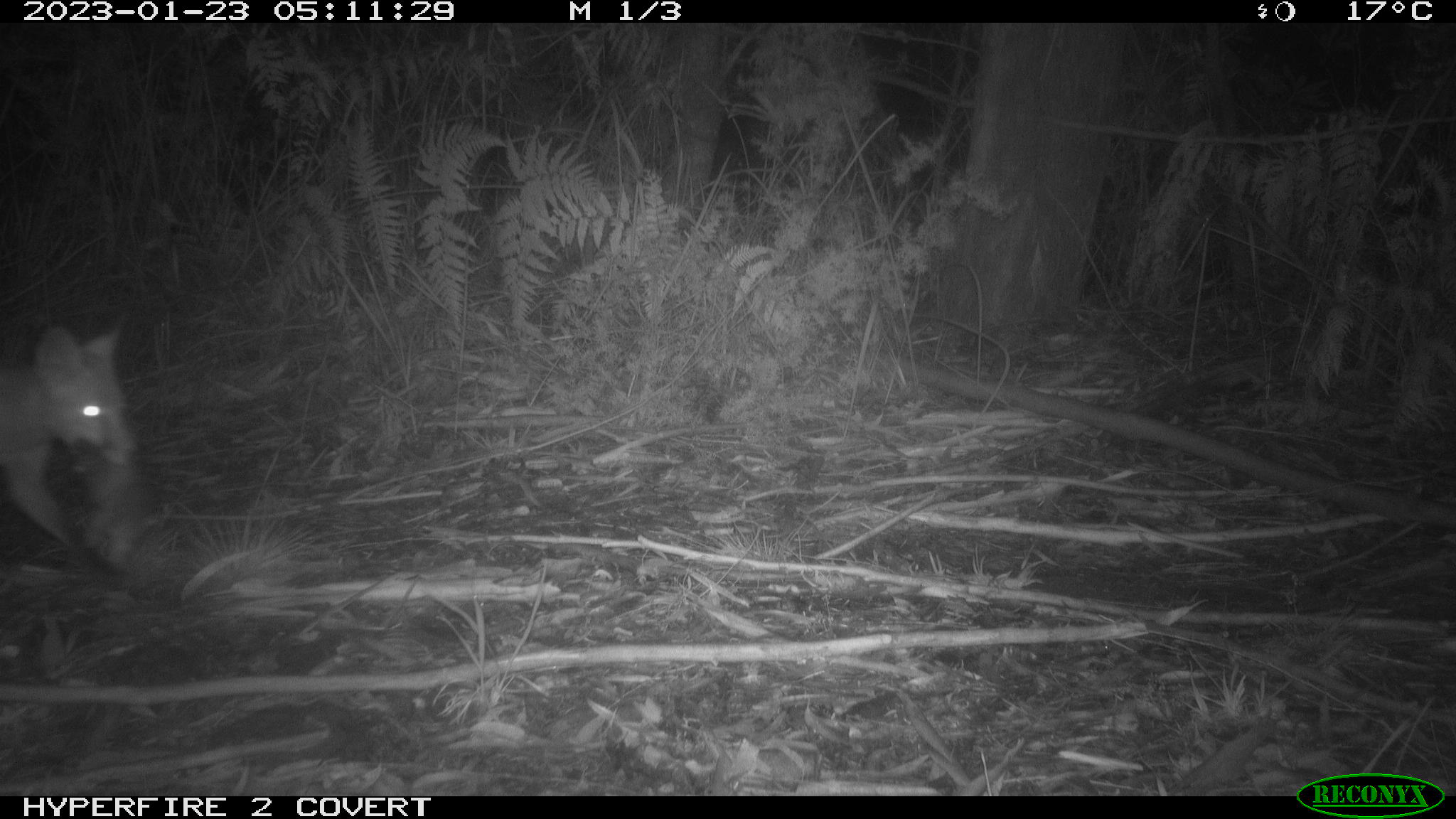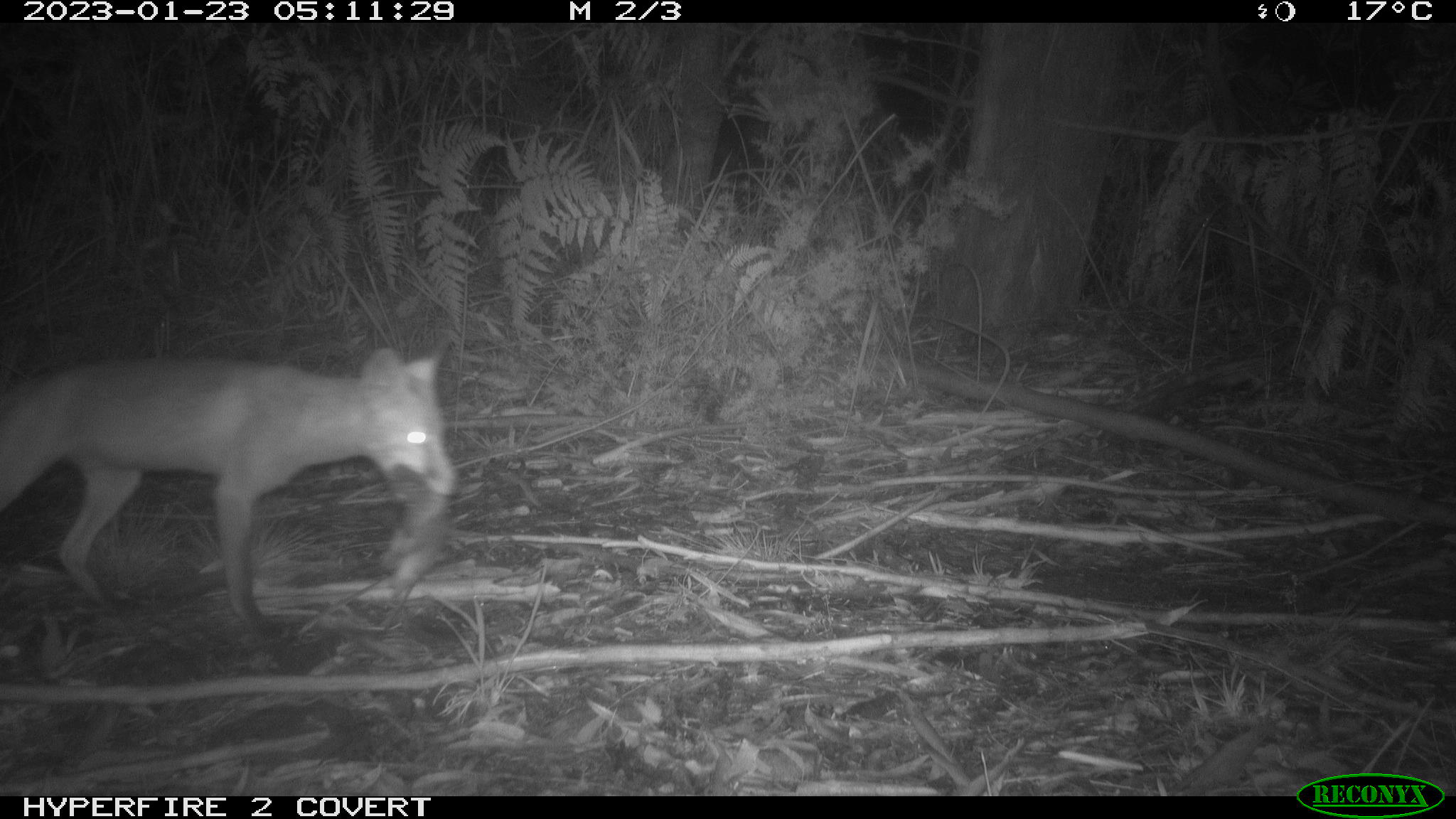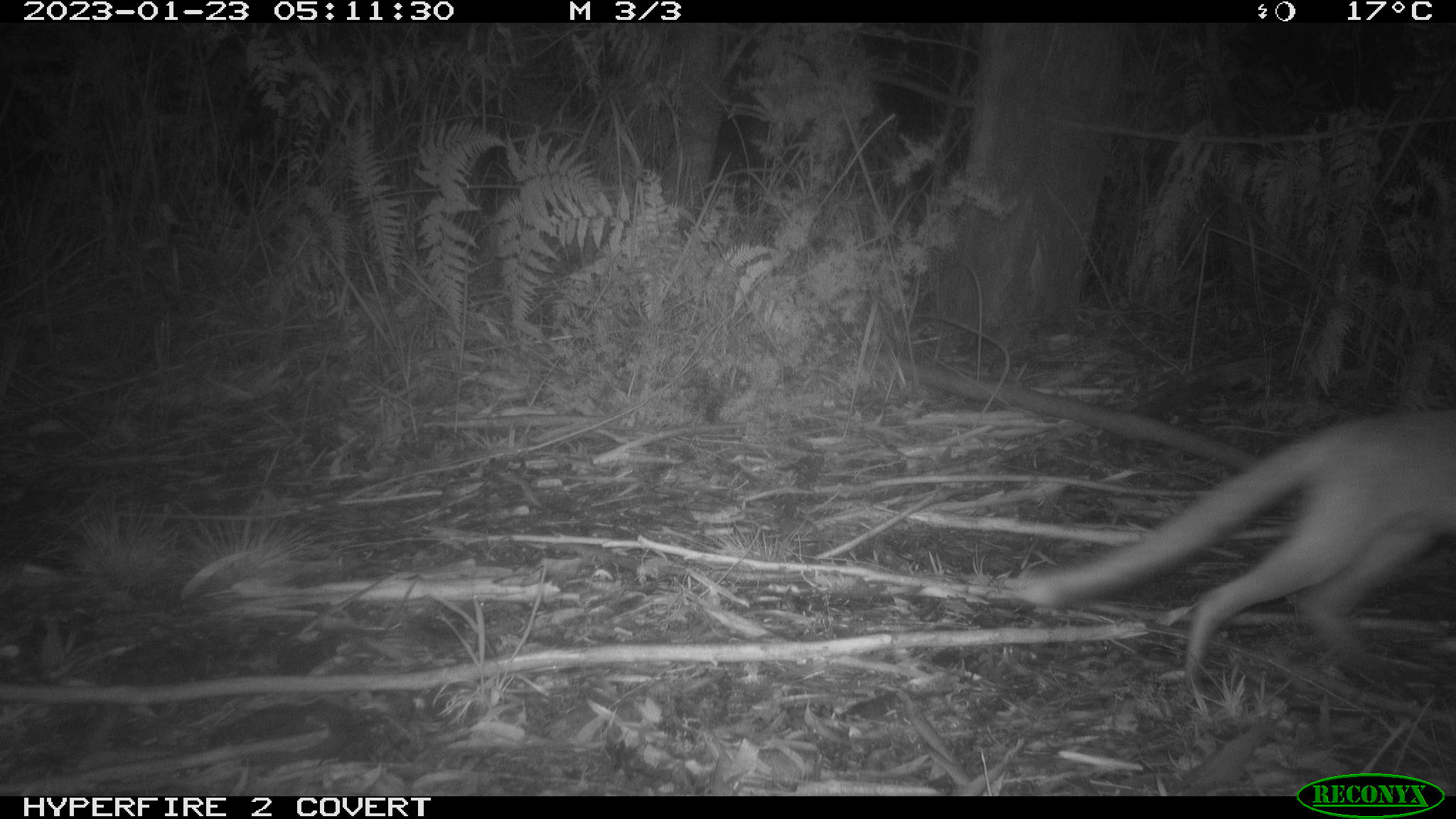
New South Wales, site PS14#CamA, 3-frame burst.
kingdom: Animalia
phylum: Chordata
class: Mammalia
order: Carnivora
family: Canidae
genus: Vulpes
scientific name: Vulpes vulpes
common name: red fox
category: fox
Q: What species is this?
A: Fox (red fox) (Vulpes vulpes).